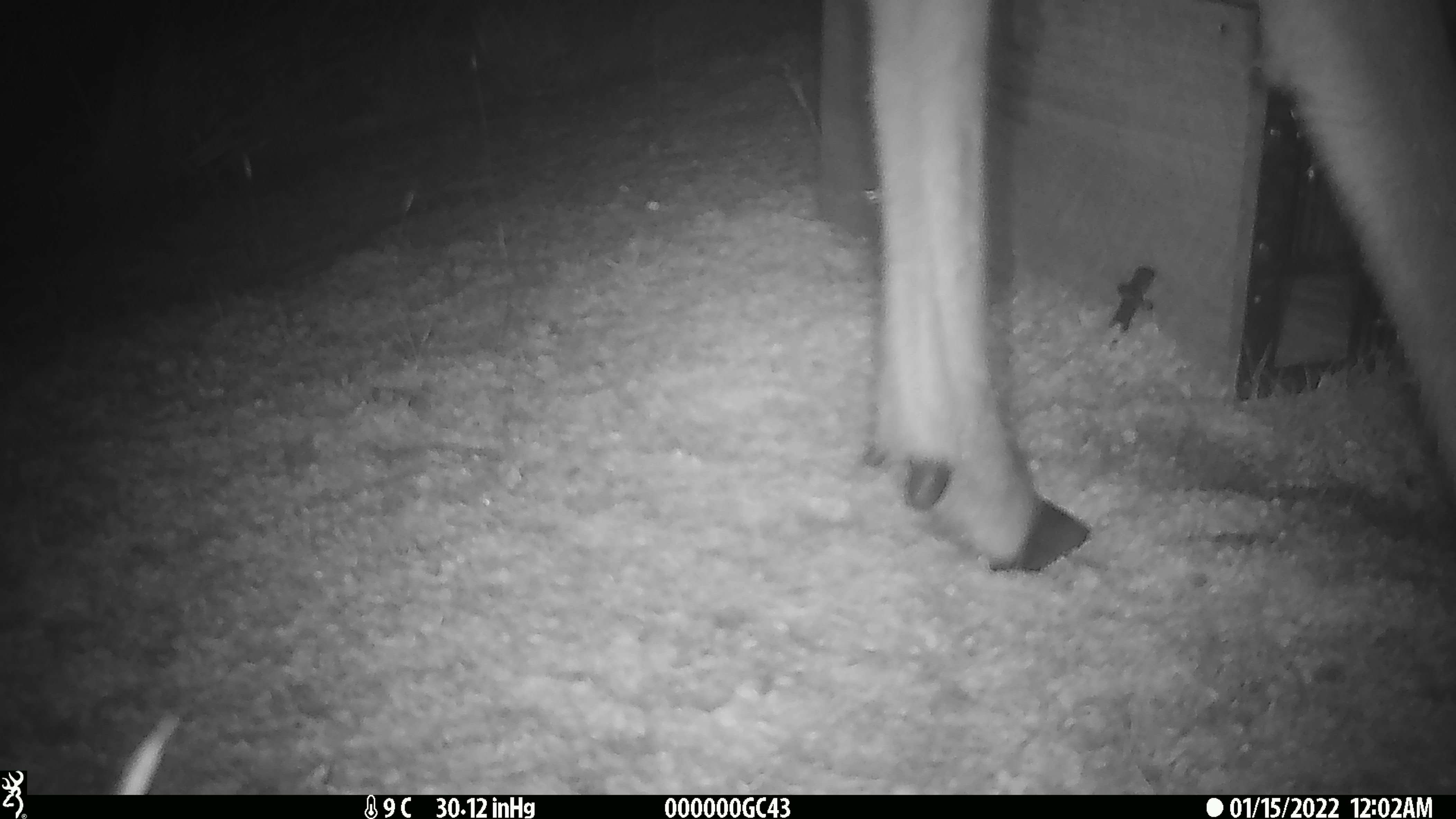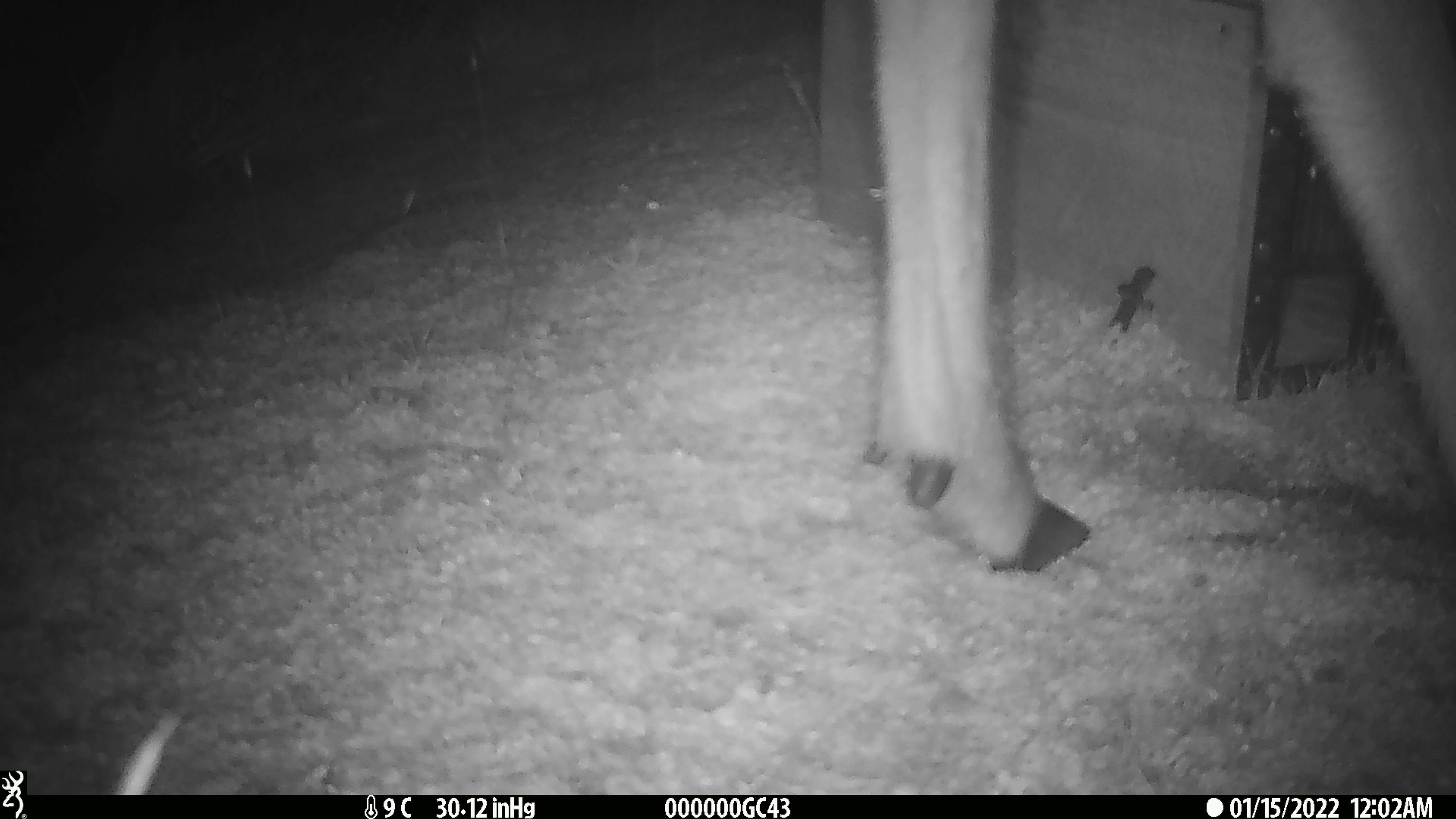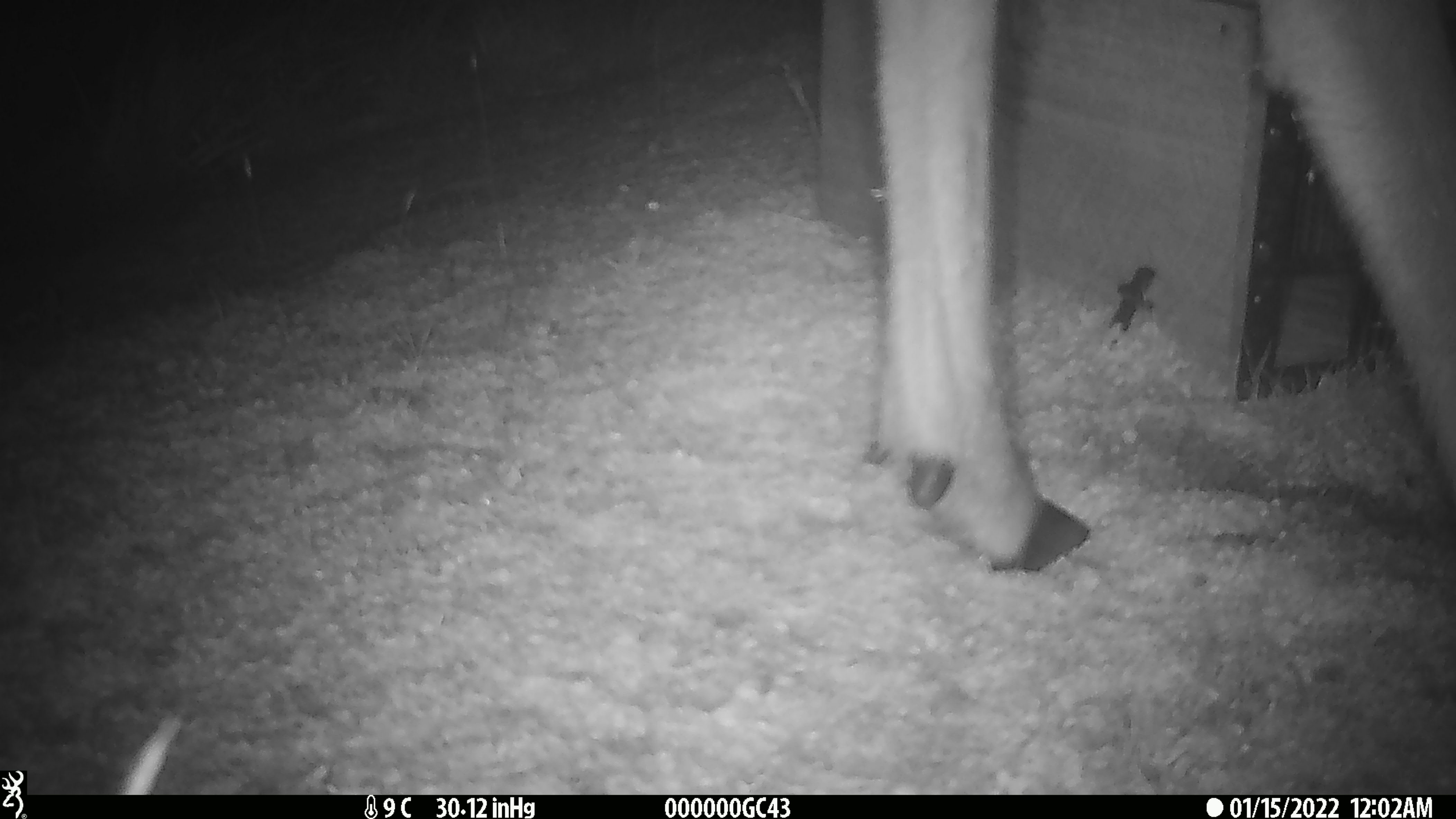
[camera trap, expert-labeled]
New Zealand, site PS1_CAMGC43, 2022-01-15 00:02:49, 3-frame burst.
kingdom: Animalia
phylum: Chordata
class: Mammalia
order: Artiodactyla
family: Cervidae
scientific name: Cervidae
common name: deer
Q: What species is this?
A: Deer (Cervidae).